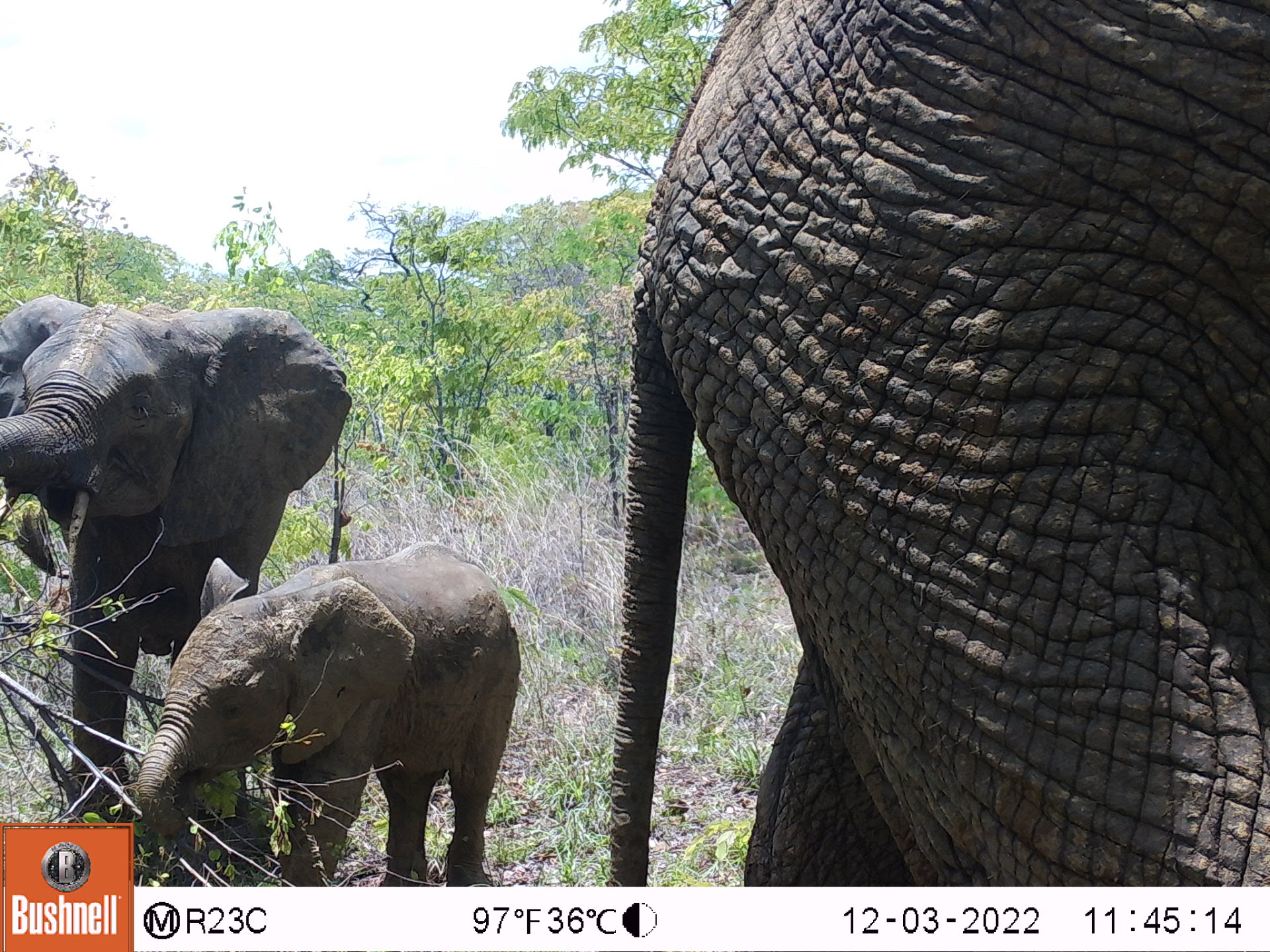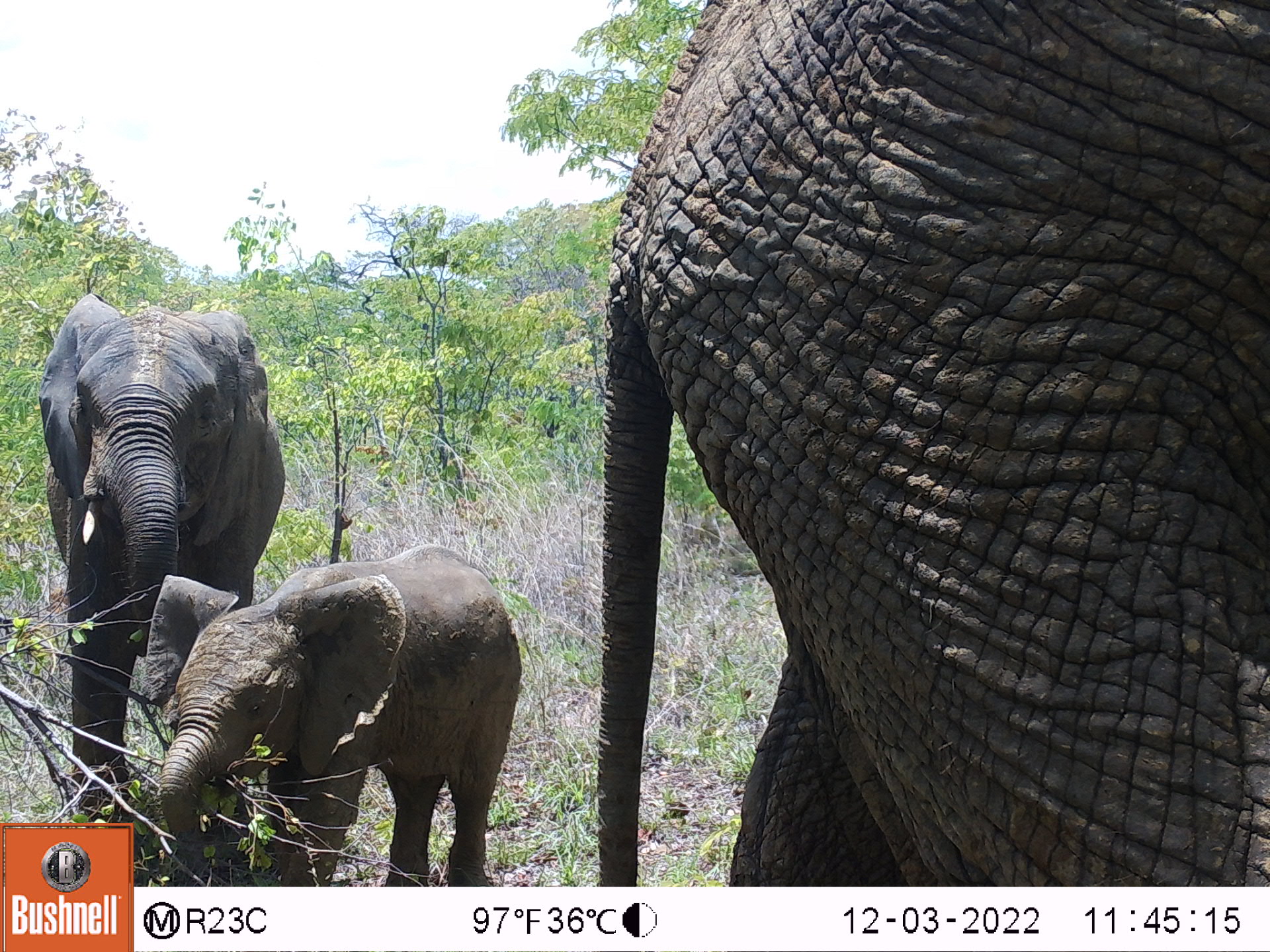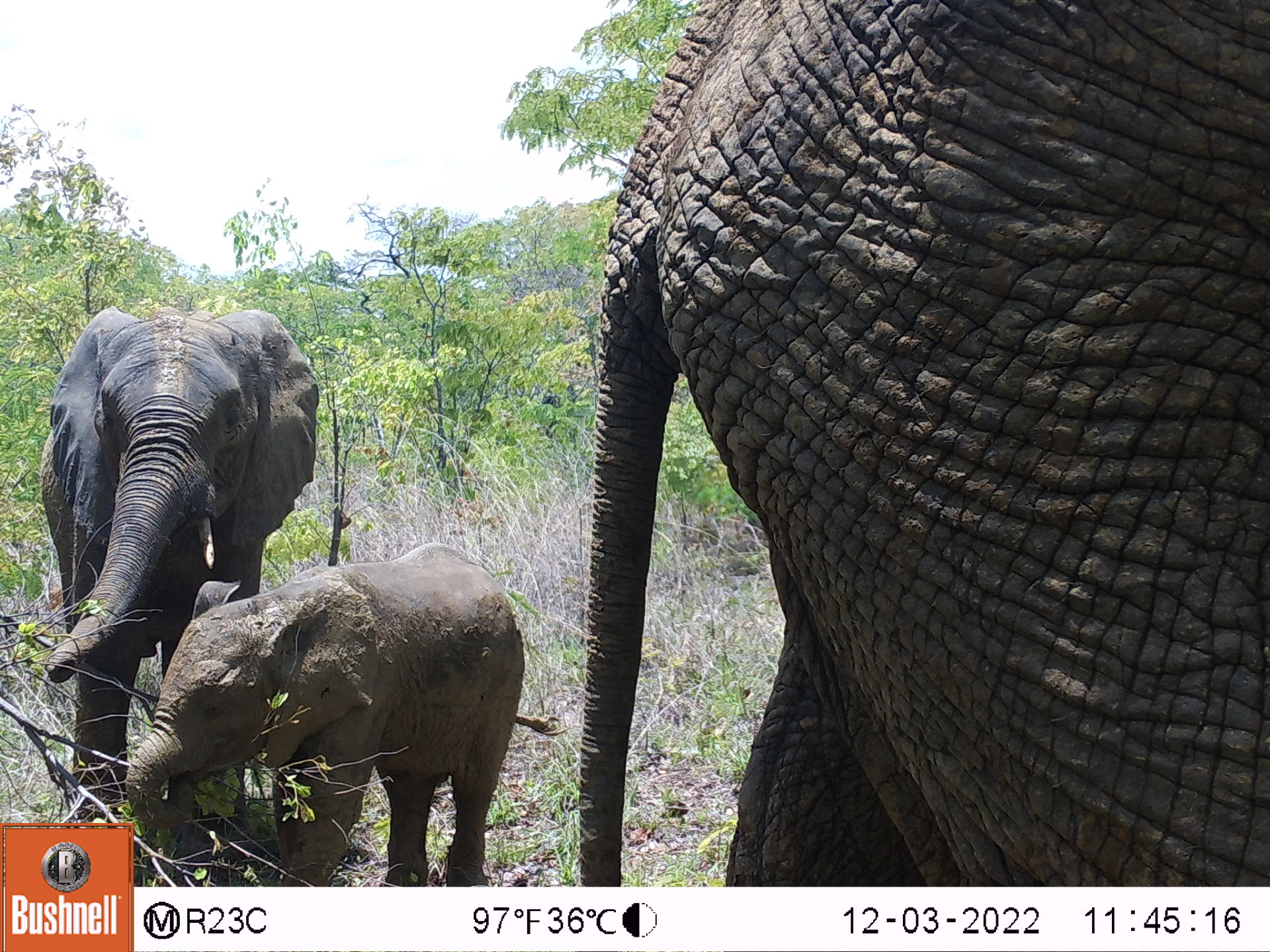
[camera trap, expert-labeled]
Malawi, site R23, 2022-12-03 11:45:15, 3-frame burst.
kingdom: Animalia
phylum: Chordata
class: Mammalia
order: Proboscidea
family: Elephantidae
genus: Loxodonta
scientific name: Loxodonta africana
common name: african savanna elephant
African savanna elephant (Loxodonta africana), count 3.